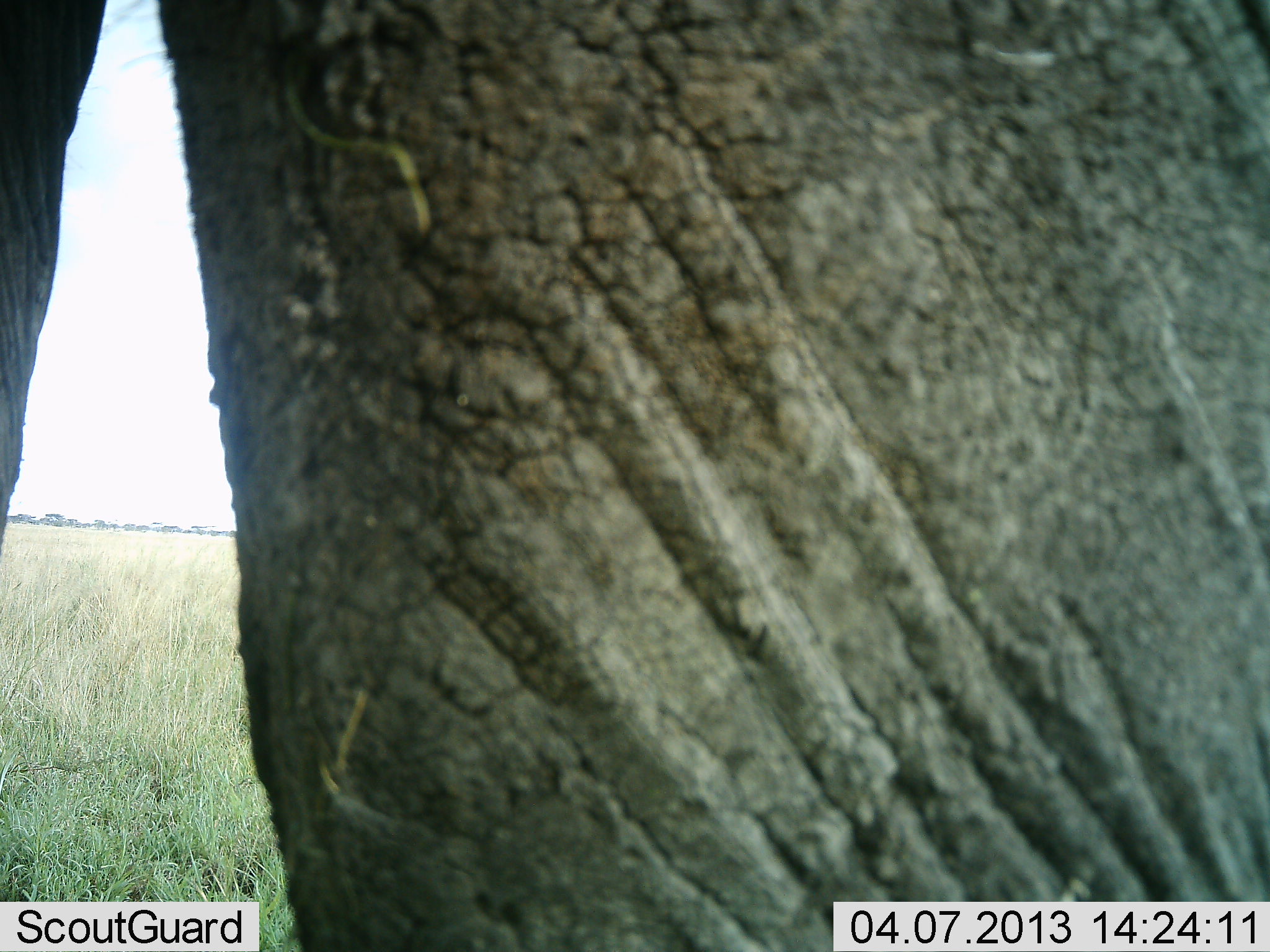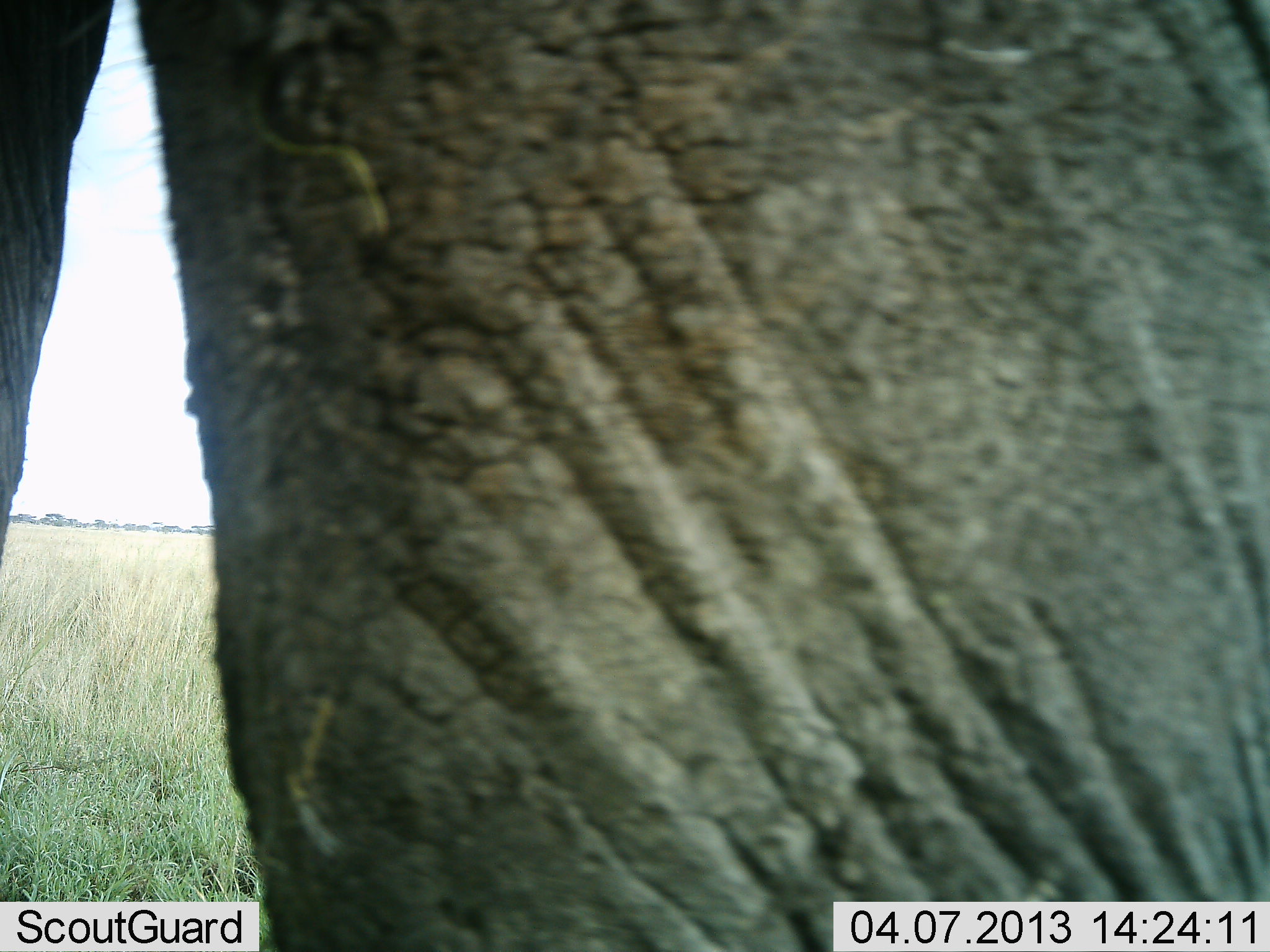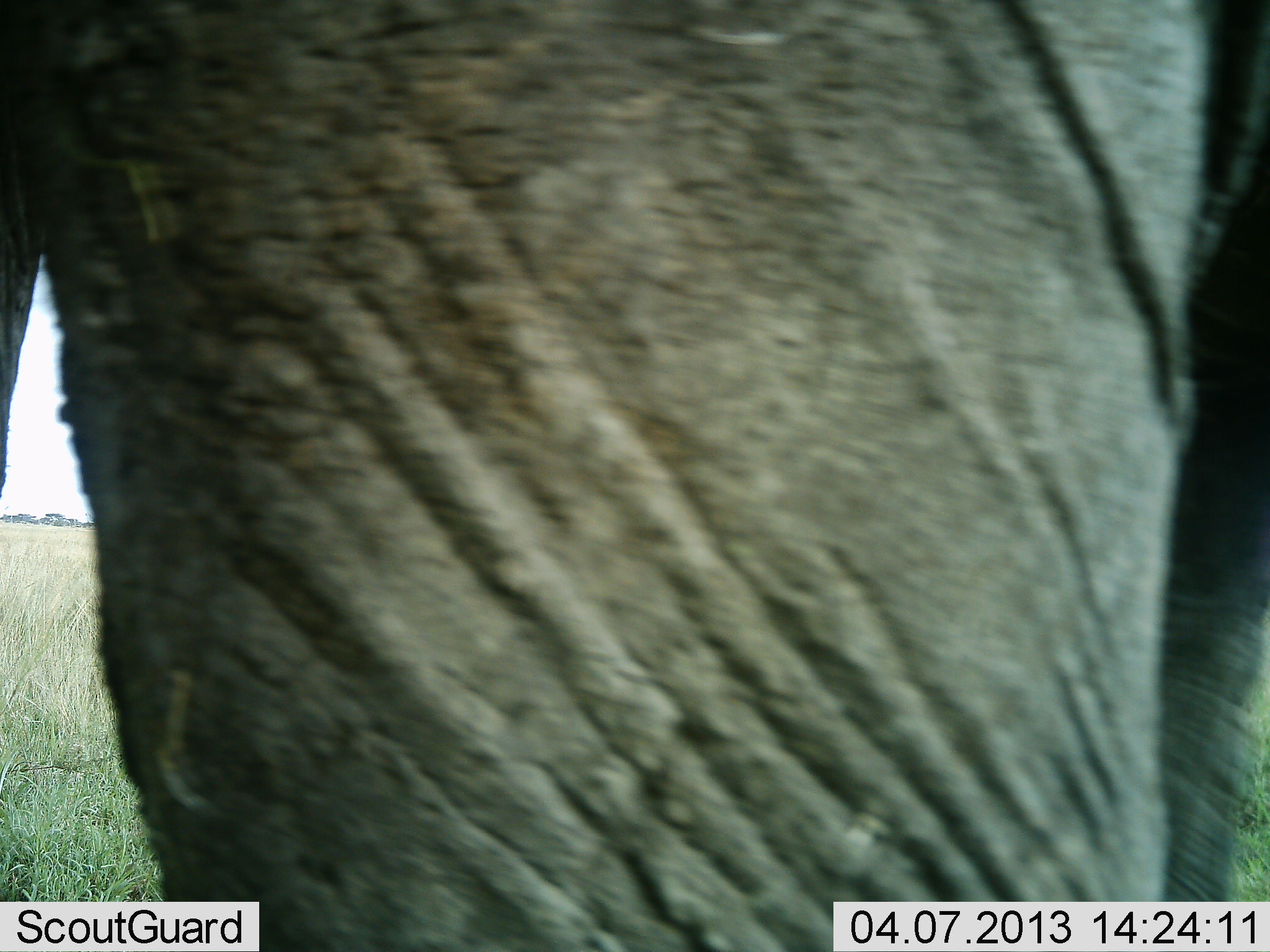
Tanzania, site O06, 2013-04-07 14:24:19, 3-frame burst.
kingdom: Animalia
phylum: Chordata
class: Mammalia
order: Proboscidea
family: Elephantidae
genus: Loxodonta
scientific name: Loxodonta africana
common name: african bush elephant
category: elephant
Elephant (african bush elephant) (Loxodonta africana), count 1. Behavior (volunteer vote fractions): standing 88%, resting 0%, moving 15%, interacting 0%. Young present (vote fraction): 0%. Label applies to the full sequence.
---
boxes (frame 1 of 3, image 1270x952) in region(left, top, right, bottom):
animal: region(0, 0, 1270, 952)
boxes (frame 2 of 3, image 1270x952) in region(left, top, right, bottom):
animal: region(0, 0, 1270, 952)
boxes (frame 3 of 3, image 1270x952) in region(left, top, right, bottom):
animal: region(0, 0, 1270, 952)